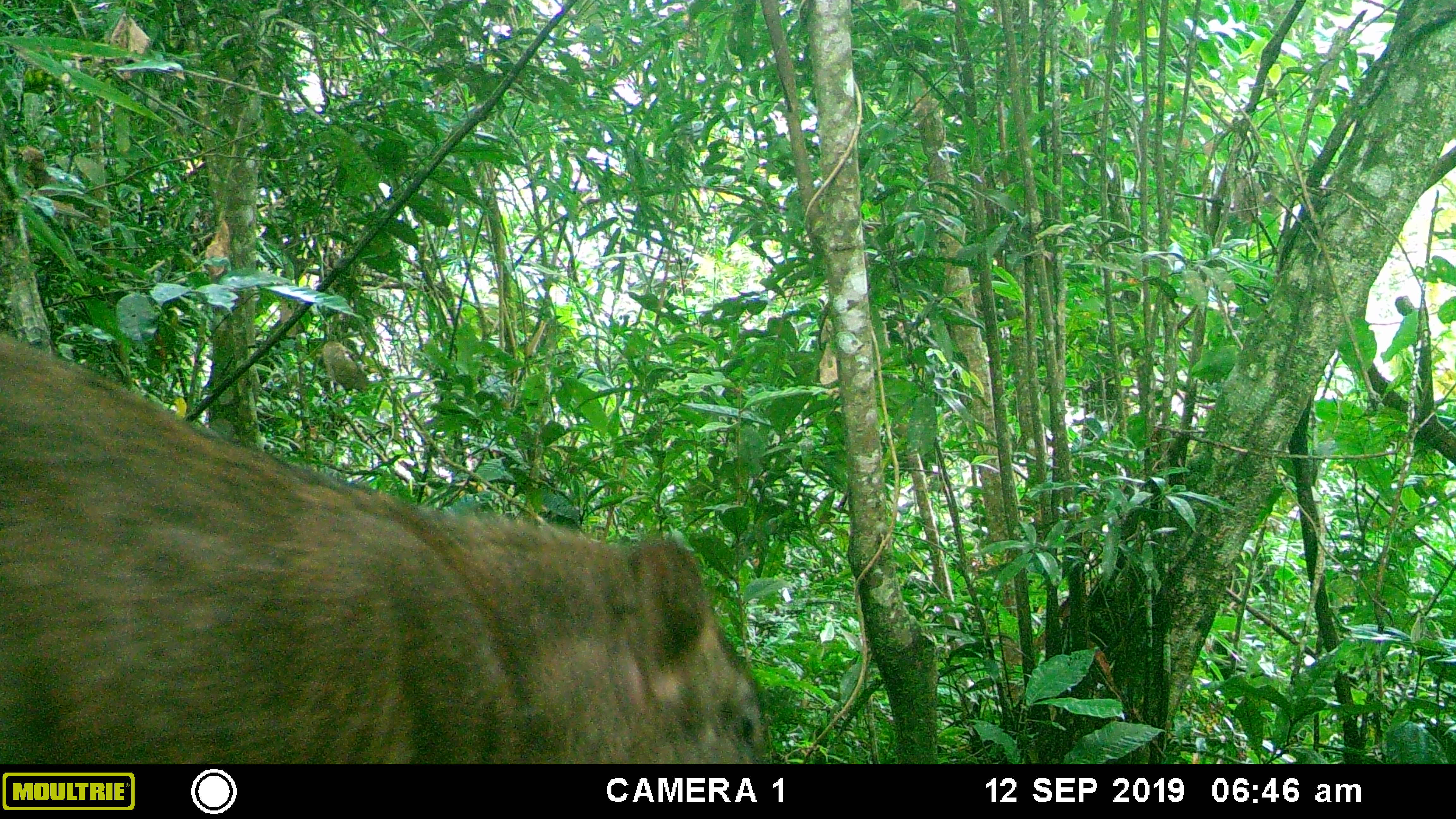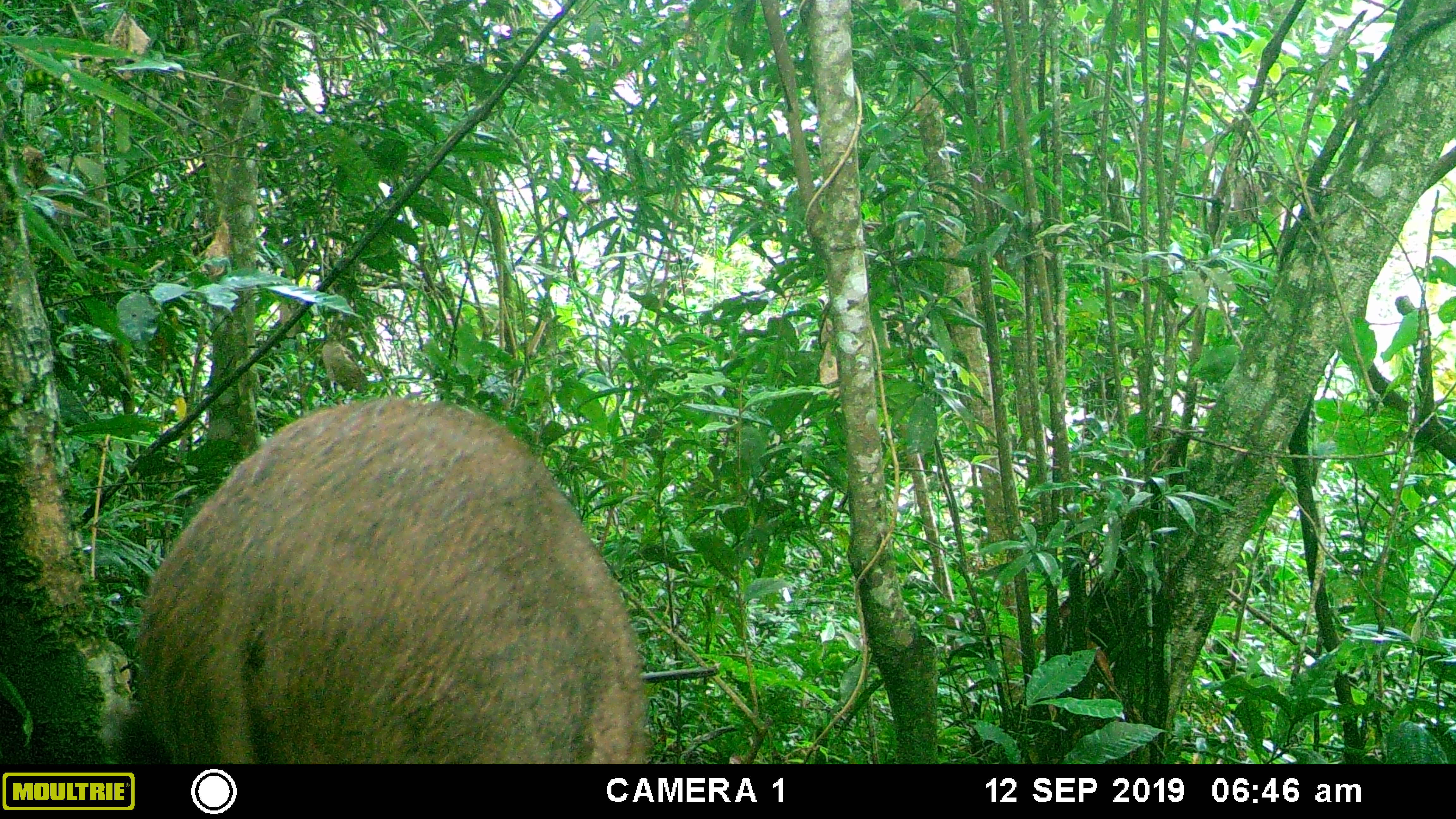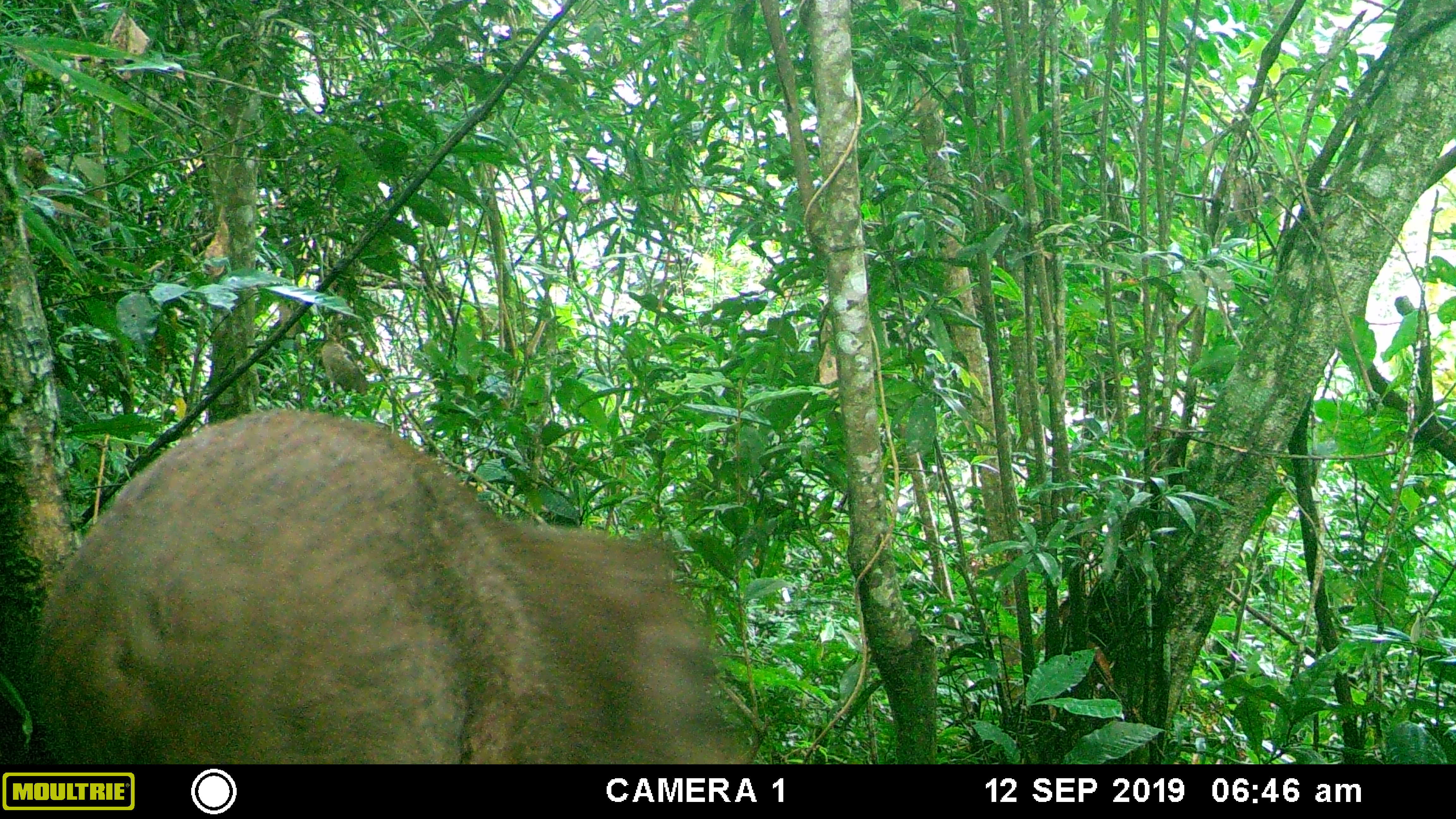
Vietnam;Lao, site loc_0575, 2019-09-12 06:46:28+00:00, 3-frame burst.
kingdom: Animalia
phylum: Chordata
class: Mammalia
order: Artiodactyla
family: Suidae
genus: Sus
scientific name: Sus scrofa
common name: eurasian wild pig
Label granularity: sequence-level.